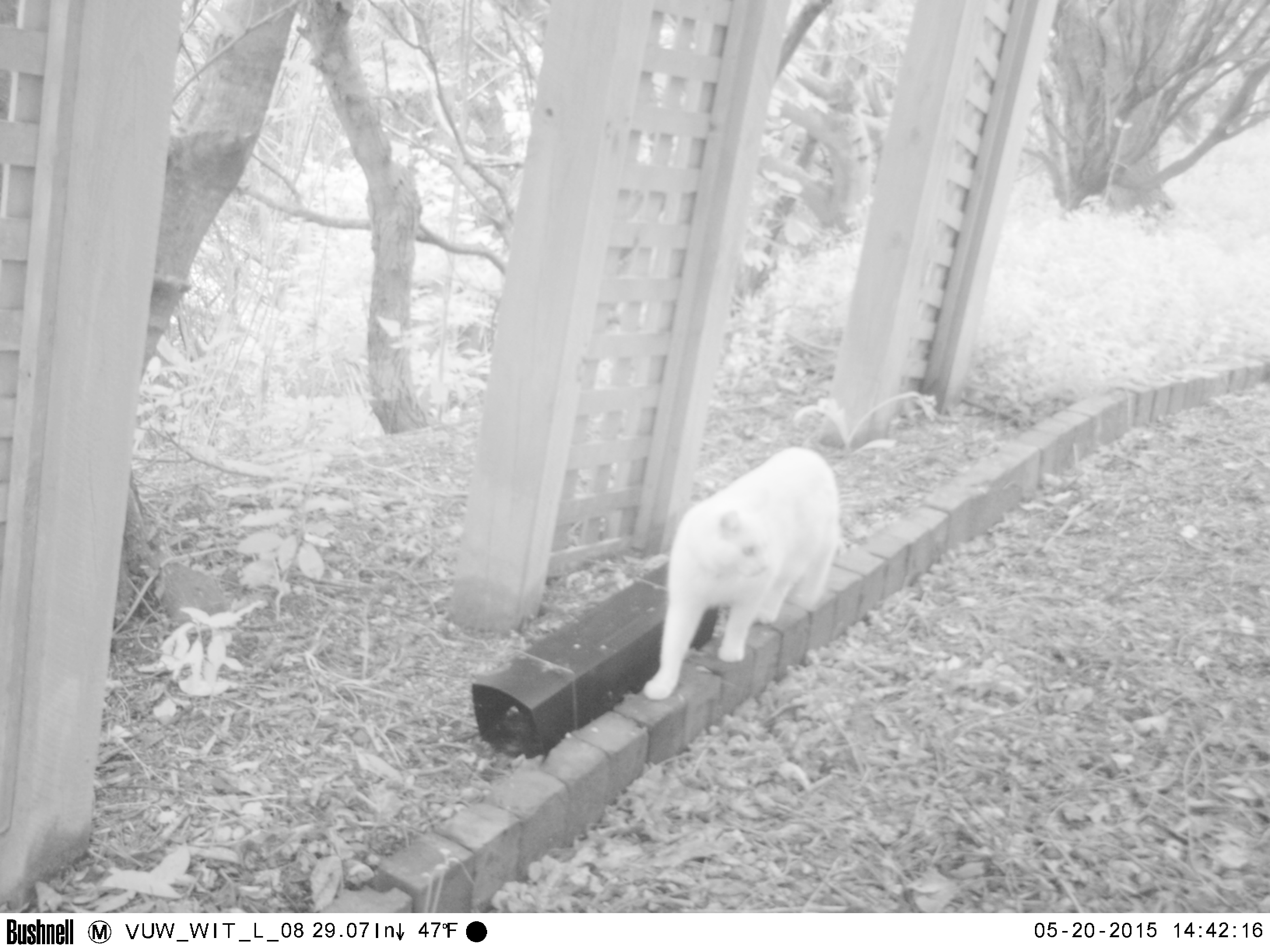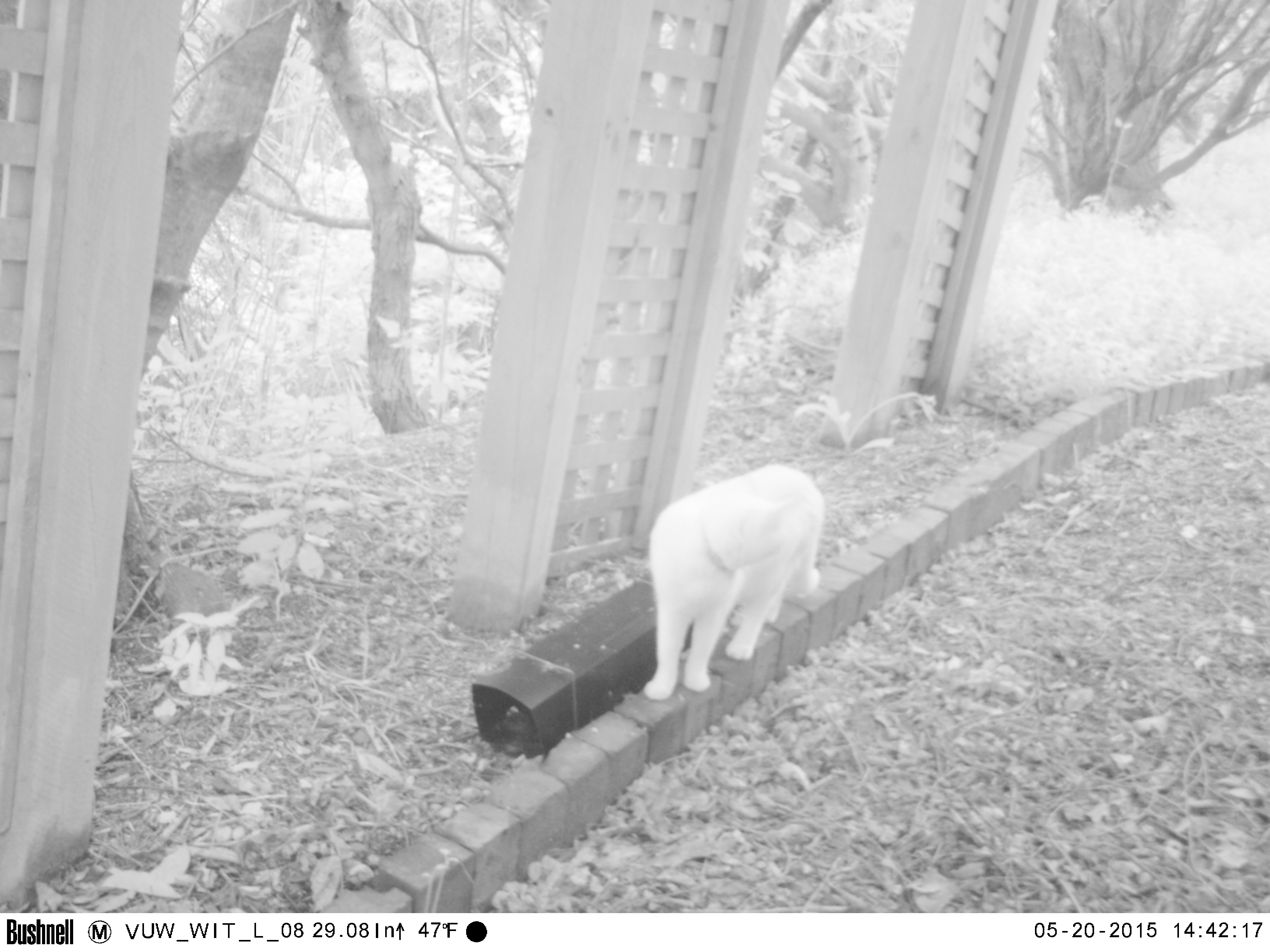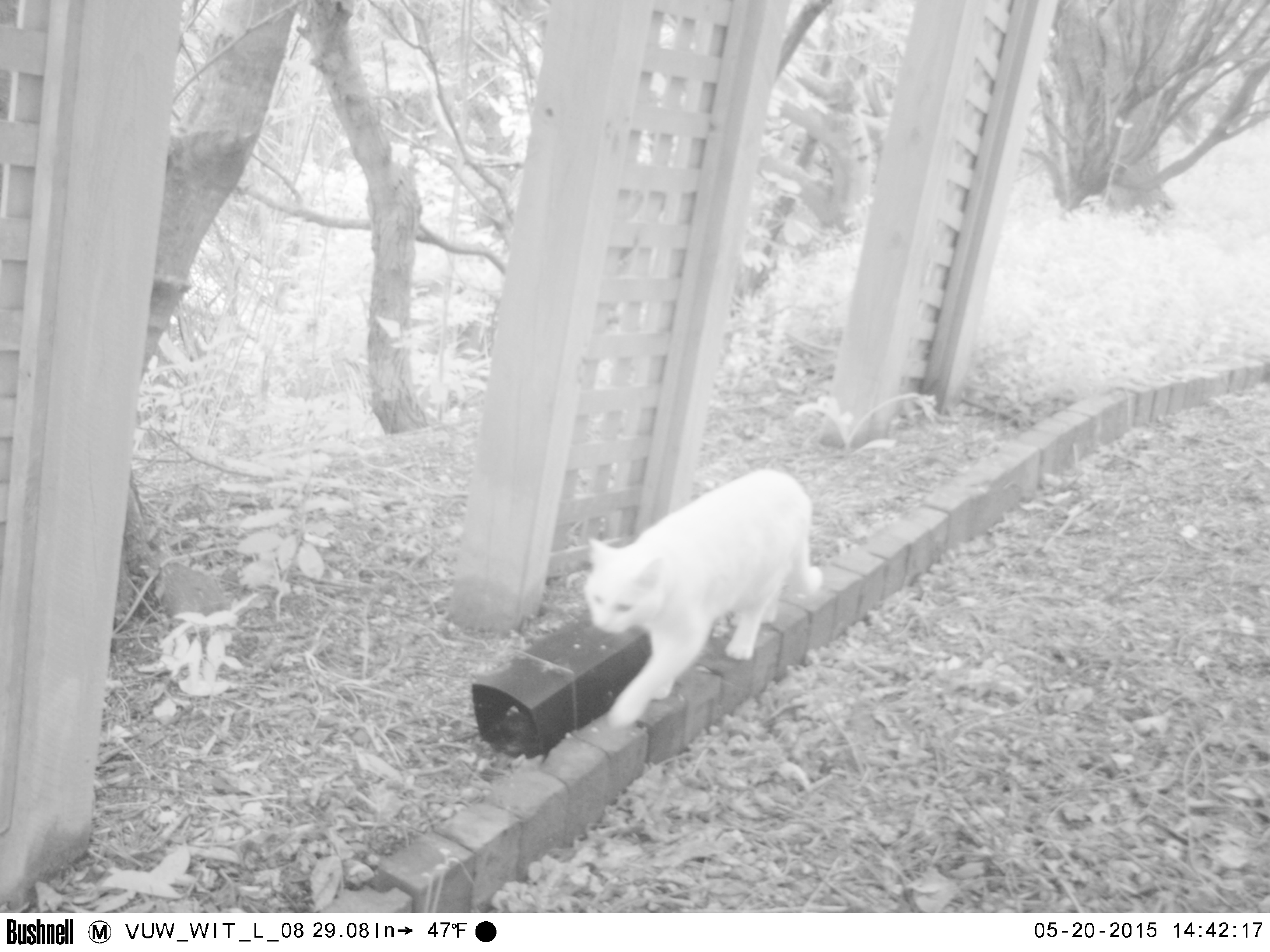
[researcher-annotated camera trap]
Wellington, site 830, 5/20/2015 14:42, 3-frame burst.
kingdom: Animalia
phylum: Chordata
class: Mammalia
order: Carnivora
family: Felidae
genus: Felis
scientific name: Felis catus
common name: cat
Cat (Felis catus).